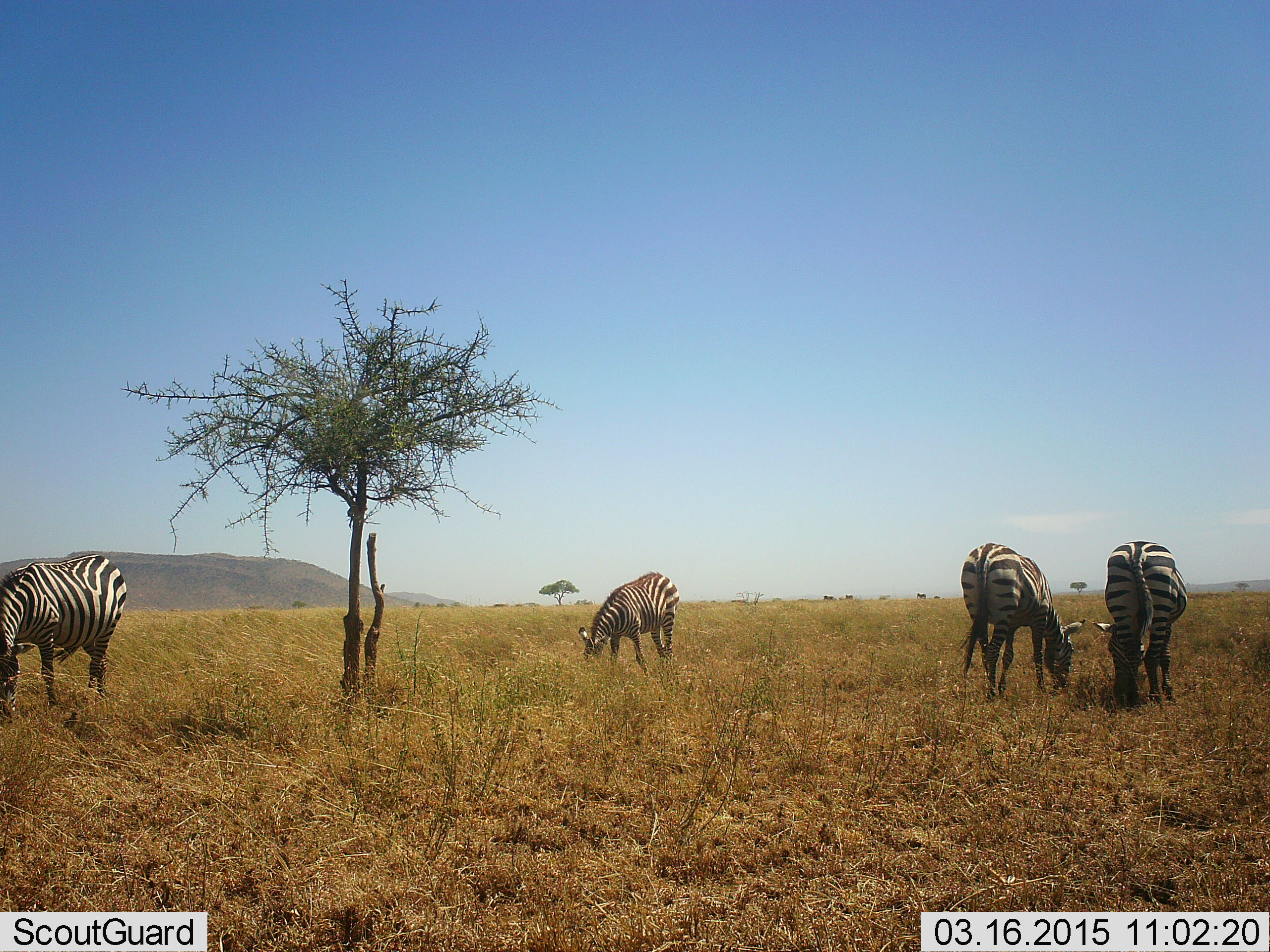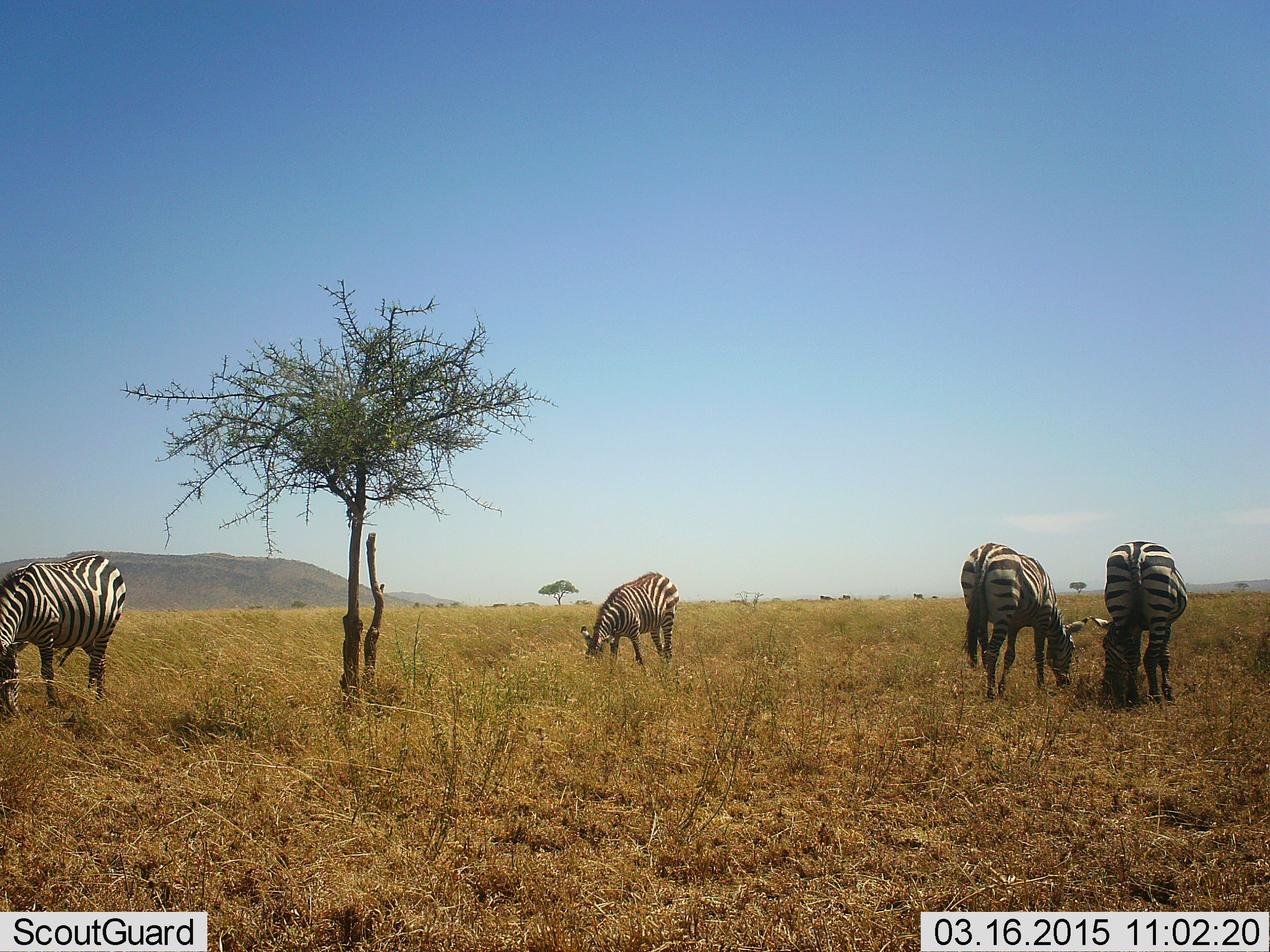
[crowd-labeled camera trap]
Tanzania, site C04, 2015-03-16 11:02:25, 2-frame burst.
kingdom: Animalia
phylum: Chordata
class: Mammalia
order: Perissodactyla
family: Equidae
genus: Equus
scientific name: Equus quagga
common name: plains zebra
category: zebra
Zebra (plains zebra) (Equus quagga), count 4. Behavior (volunteer vote fractions): standing 0%, resting 0%, moving 0%, interacting 0%. Young present (vote fraction): 0%. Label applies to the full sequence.